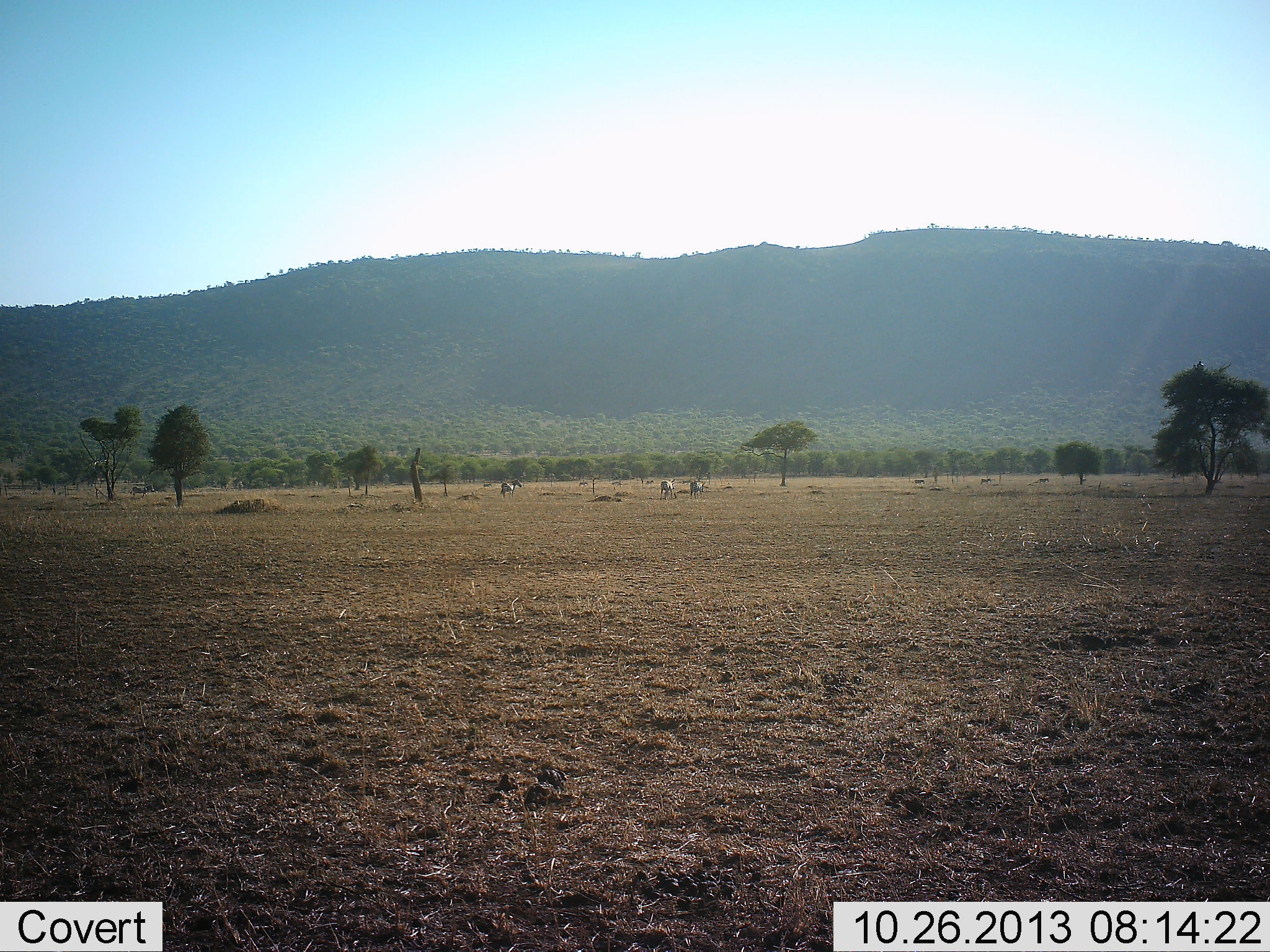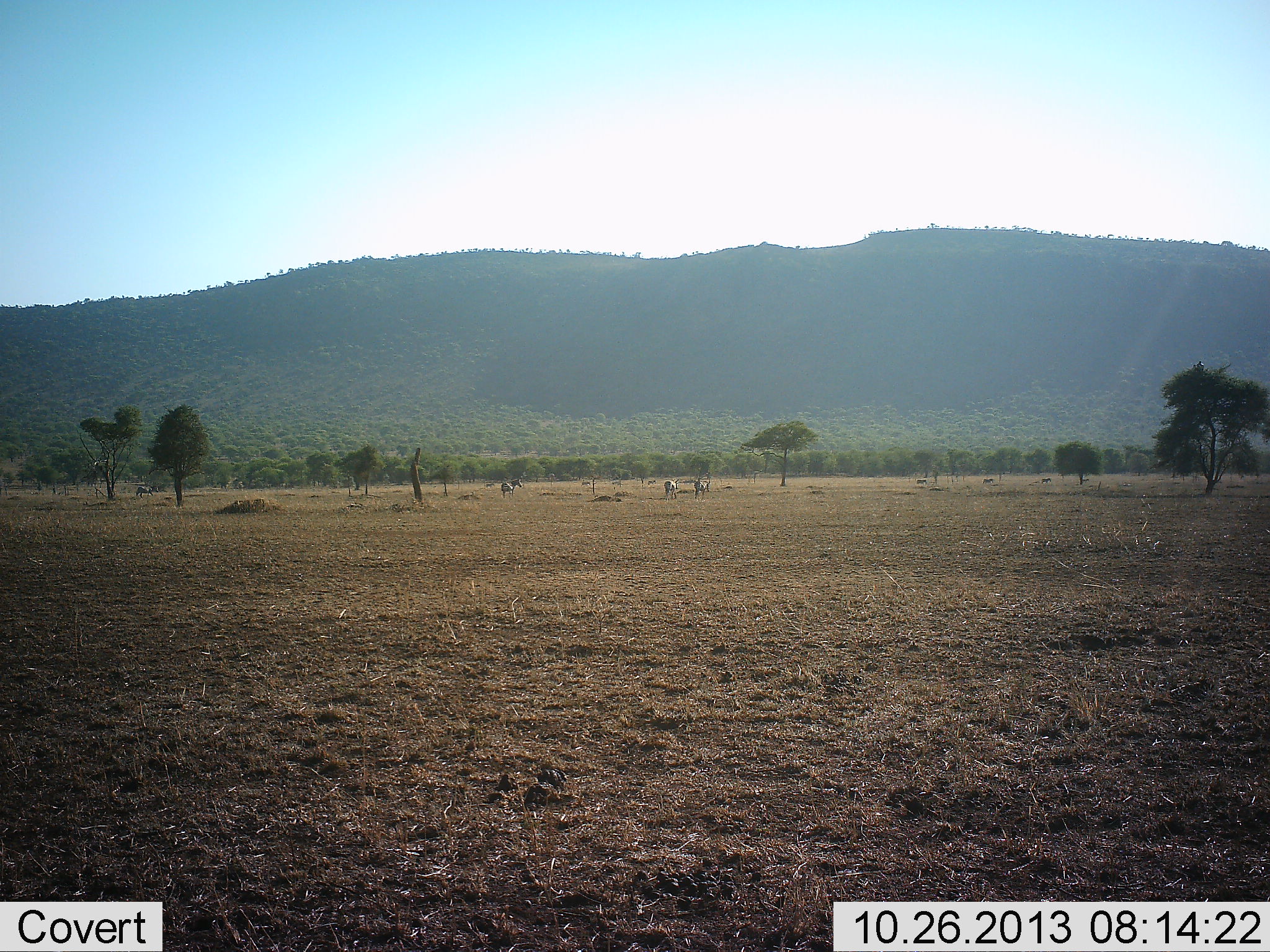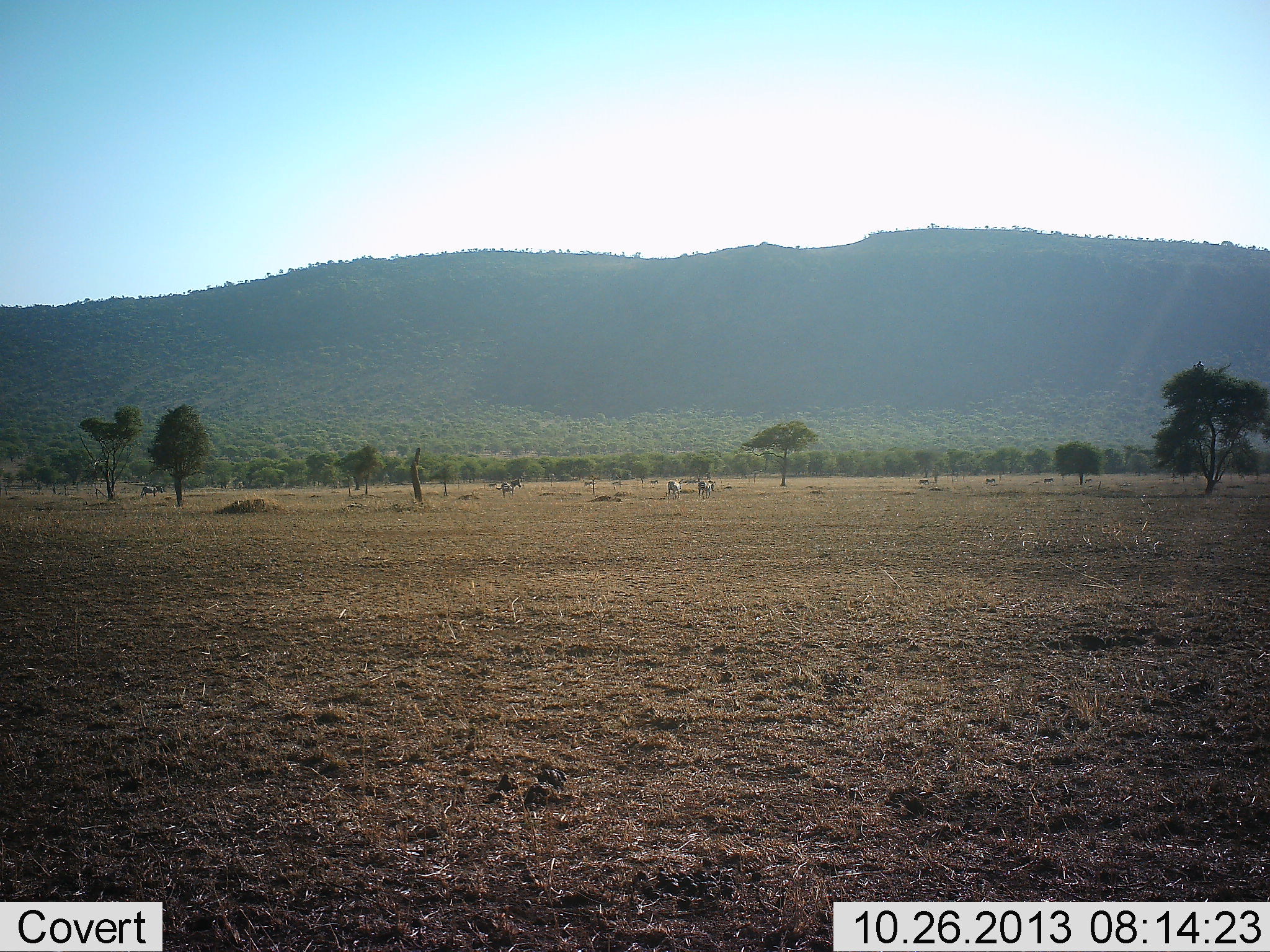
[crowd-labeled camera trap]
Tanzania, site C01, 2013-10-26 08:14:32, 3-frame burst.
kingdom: Animalia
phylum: Chordata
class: Mammalia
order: Perissodactyla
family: Equidae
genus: Equus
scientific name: Equus quagga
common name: plains zebra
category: zebra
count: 11-50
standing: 0%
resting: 0%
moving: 100%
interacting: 0%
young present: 0%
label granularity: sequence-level